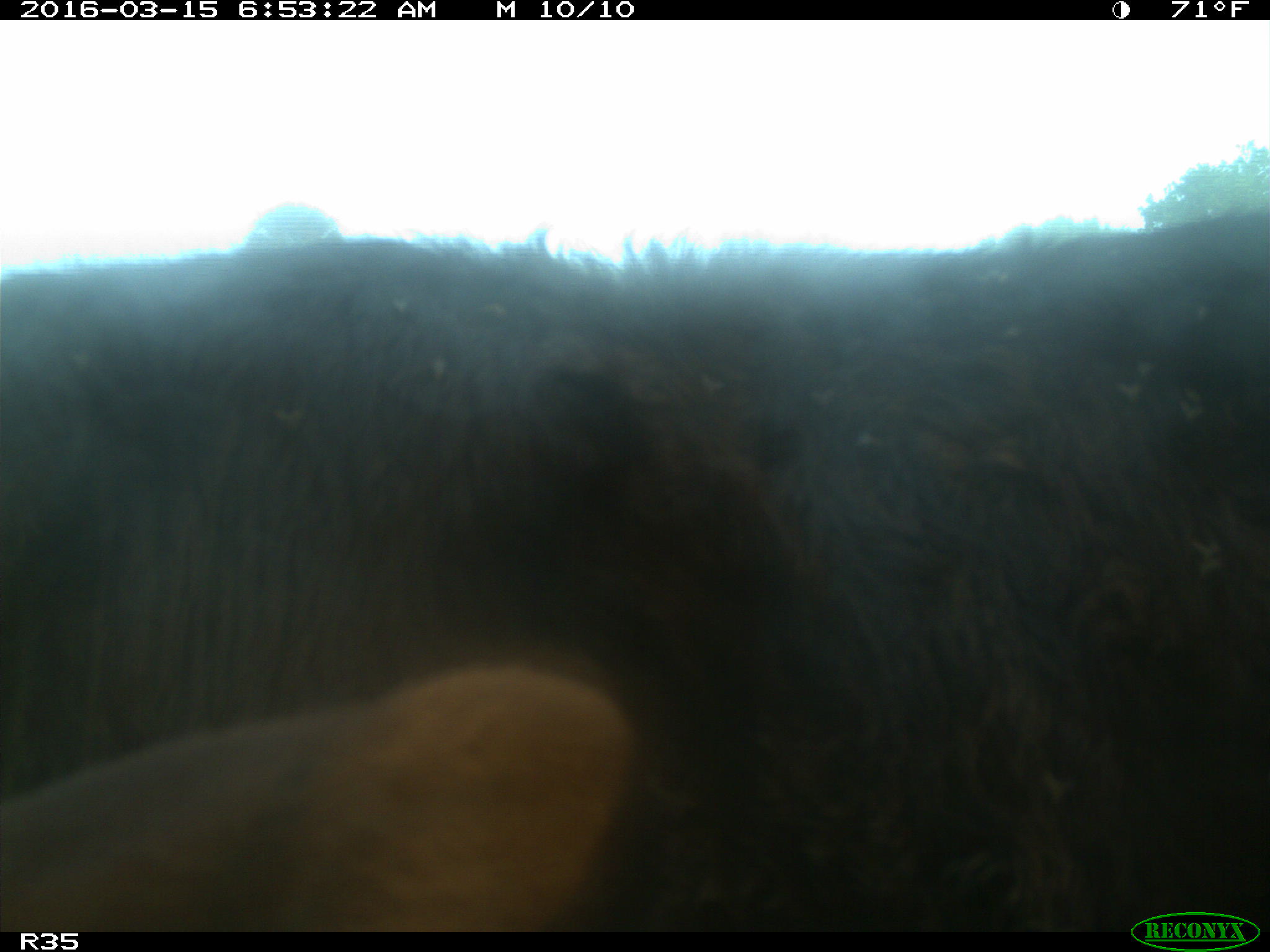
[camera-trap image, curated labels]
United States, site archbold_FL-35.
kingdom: Animalia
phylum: Chordata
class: Mammalia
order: Artiodactyla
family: Bovidae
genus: Bos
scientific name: Bos taurus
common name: domestic cow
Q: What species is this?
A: Bos taurus (domestic cow).